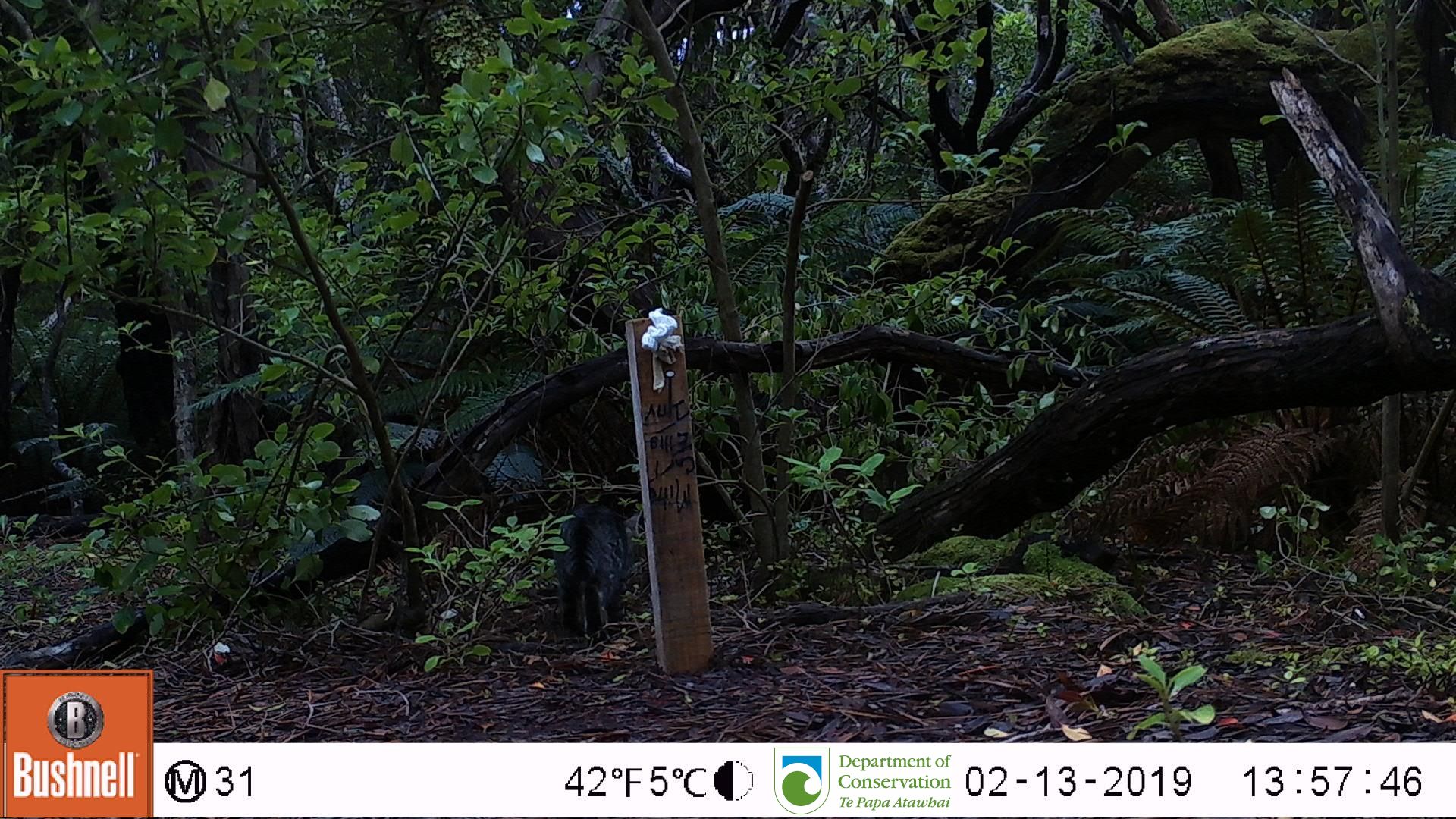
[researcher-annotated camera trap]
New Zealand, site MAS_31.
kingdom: Animalia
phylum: Chordata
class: Mammalia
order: Carnivora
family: Felidae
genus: Felis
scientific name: Felis catus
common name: domestic cat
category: cat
Cat (domestic cat) (Felis catus).